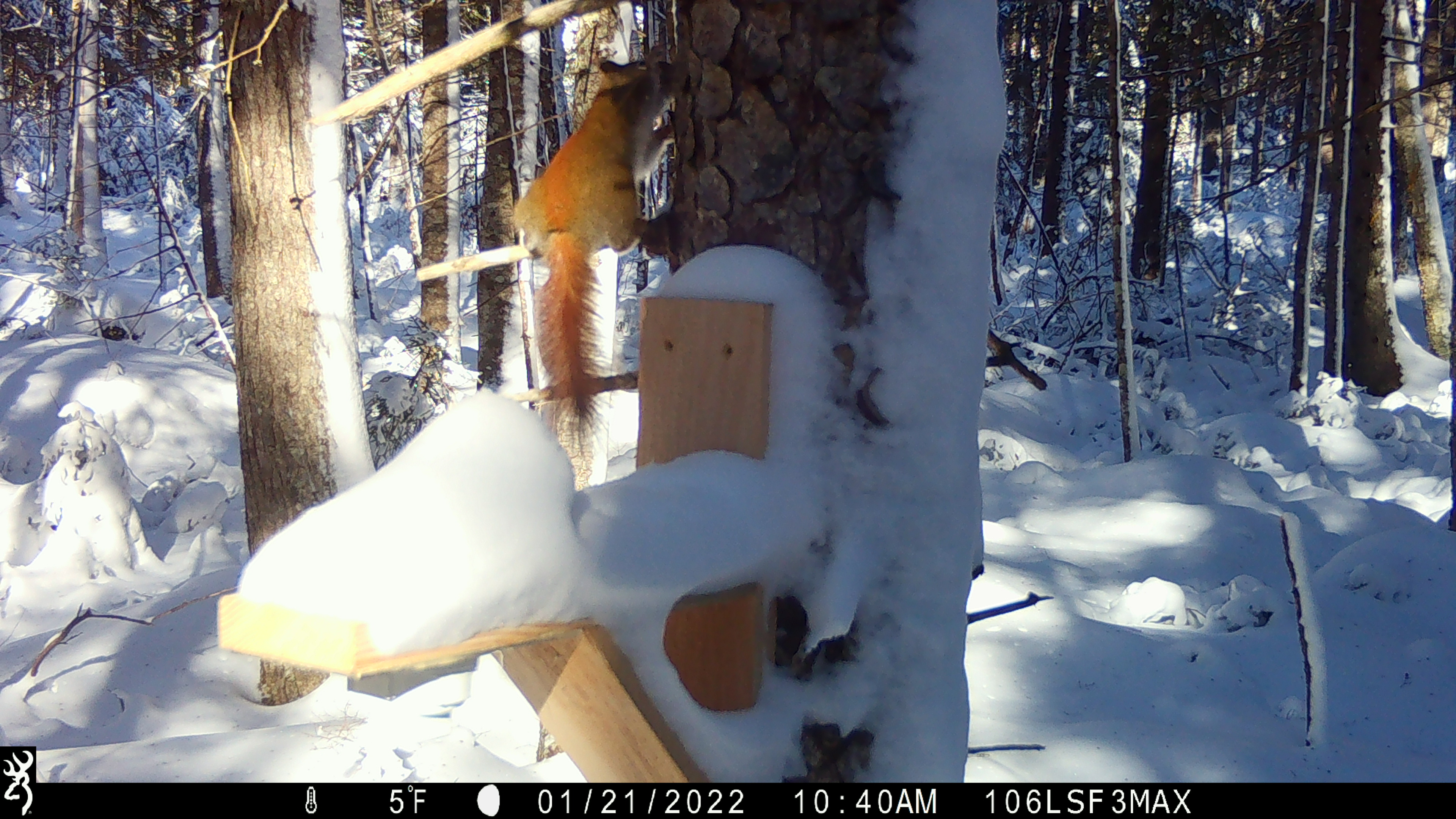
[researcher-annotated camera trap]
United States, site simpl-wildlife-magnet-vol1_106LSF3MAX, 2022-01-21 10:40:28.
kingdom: Animalia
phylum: Chordata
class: Mammalia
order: Rodentia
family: Sciuridae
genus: Tamiasciurus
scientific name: Tamiasciurus hudsonicus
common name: red squirrel